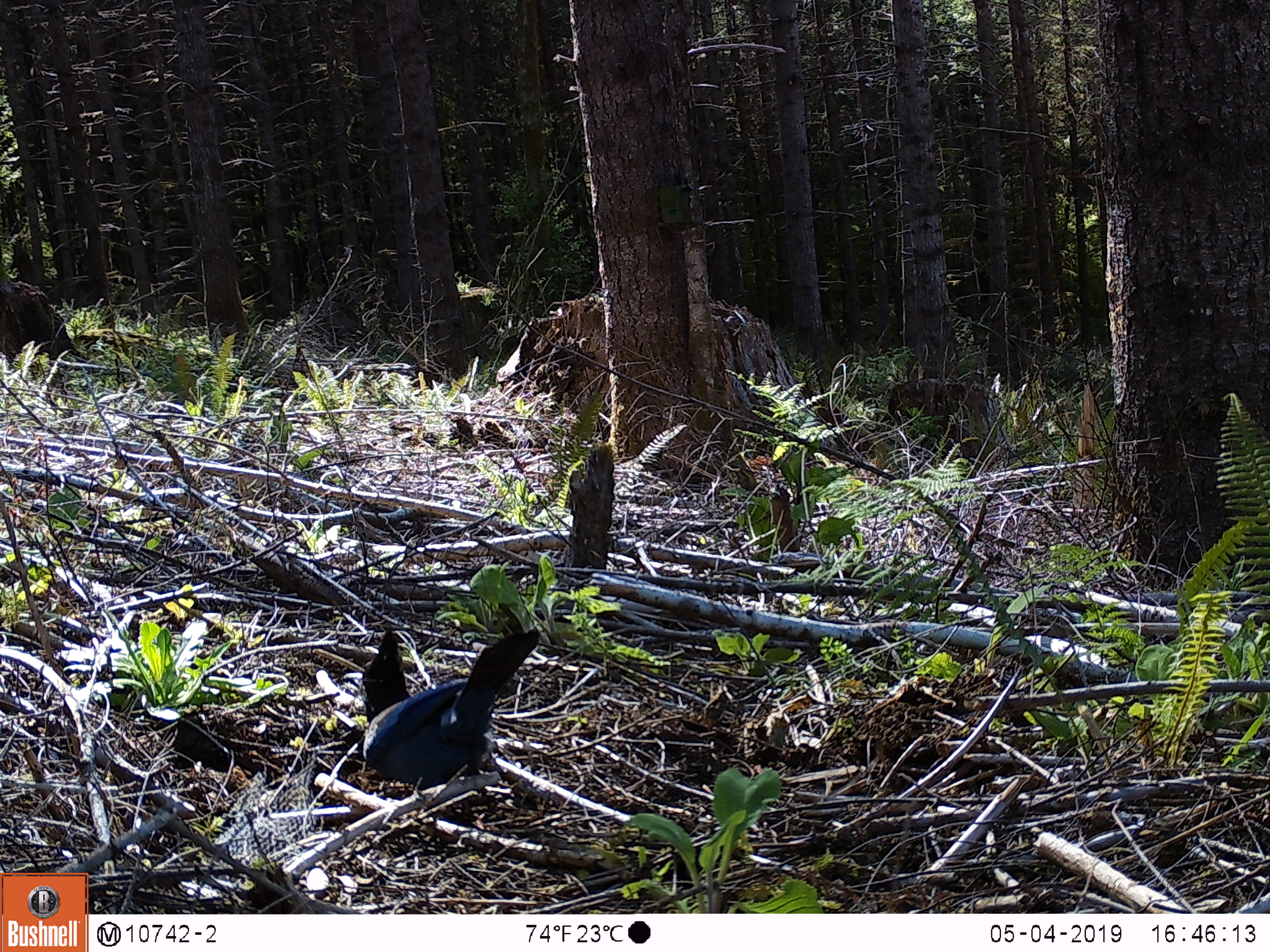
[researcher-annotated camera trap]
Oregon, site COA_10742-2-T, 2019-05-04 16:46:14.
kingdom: Animalia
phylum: Chordata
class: Aves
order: Passeriformes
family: Corvidae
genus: Cyanocitta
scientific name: Cyanocitta stelleri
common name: steller's jay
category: stellers jay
Stellers jay (steller's jay) (Cyanocitta stelleri).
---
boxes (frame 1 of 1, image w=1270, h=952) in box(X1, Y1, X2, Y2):
stellers jay: box(353, 625, 542, 806)